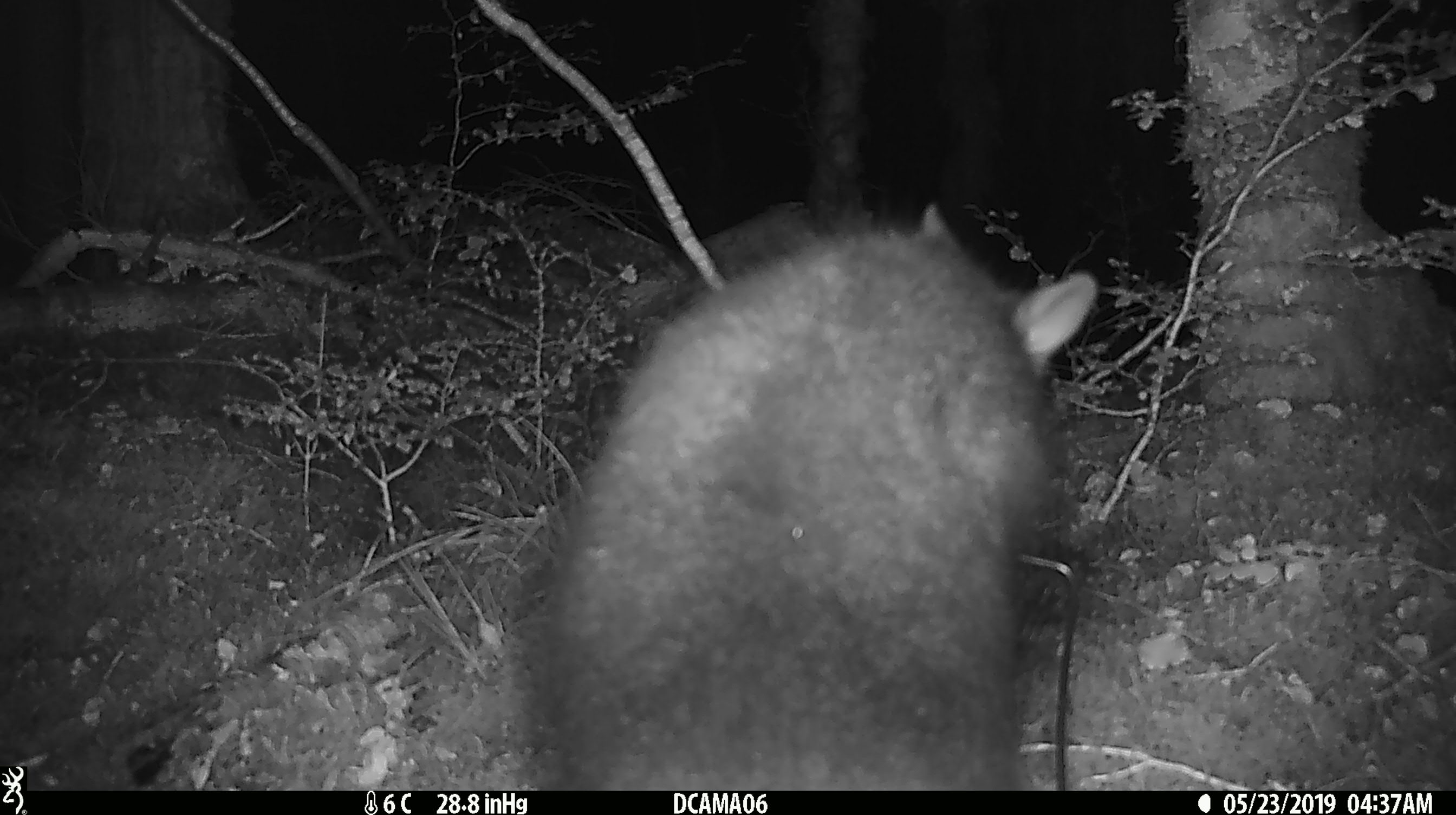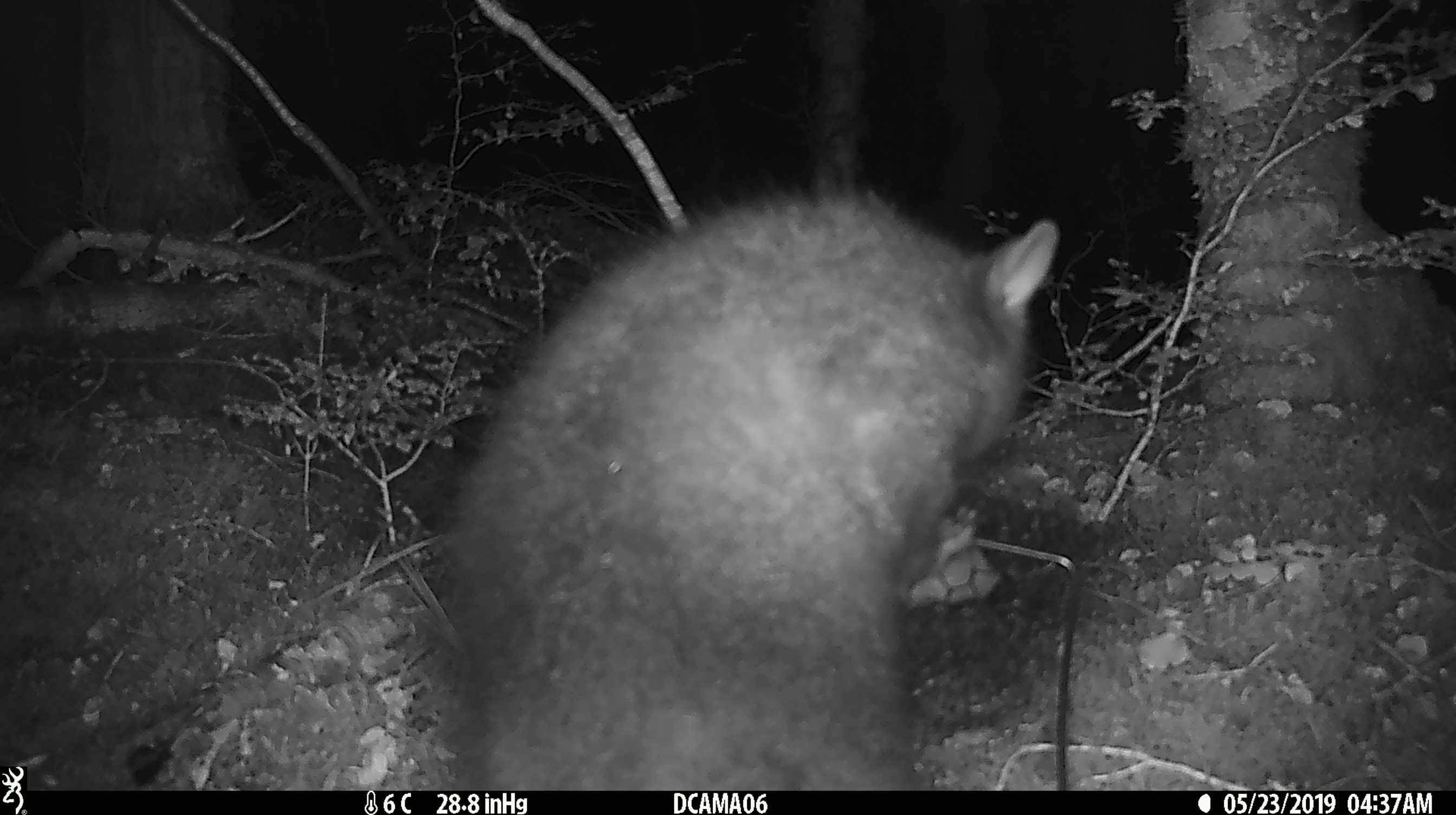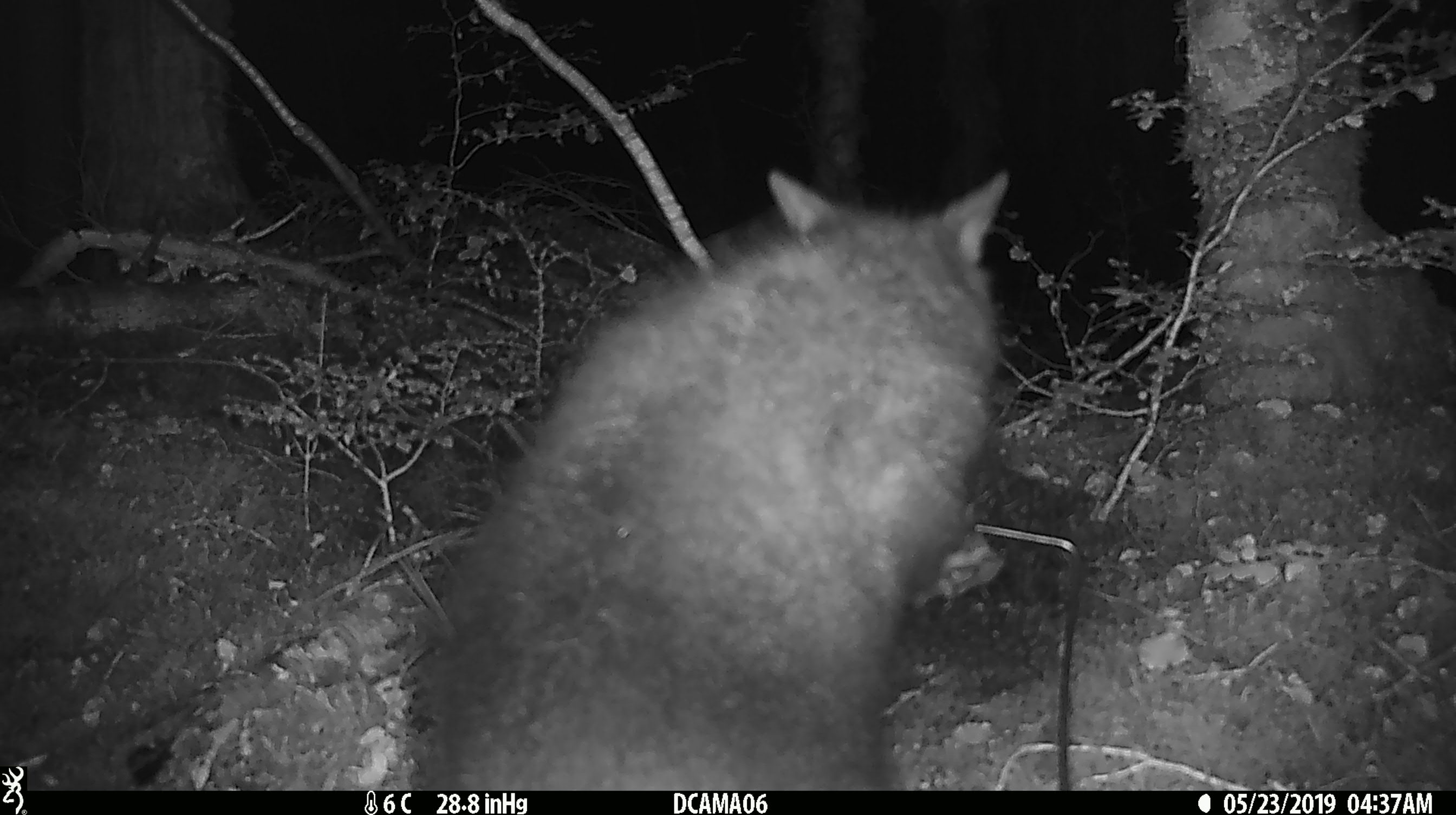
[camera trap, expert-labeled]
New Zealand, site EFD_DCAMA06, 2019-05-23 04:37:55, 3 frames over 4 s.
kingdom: Animalia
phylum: Chordata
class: Mammalia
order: Diprotodontia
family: Phalangeridae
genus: Trichosurus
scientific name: Trichosurus vulpecula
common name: common brushtail possum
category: possum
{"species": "possum (common brushtail possum) (Trichosurus vulpecula)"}